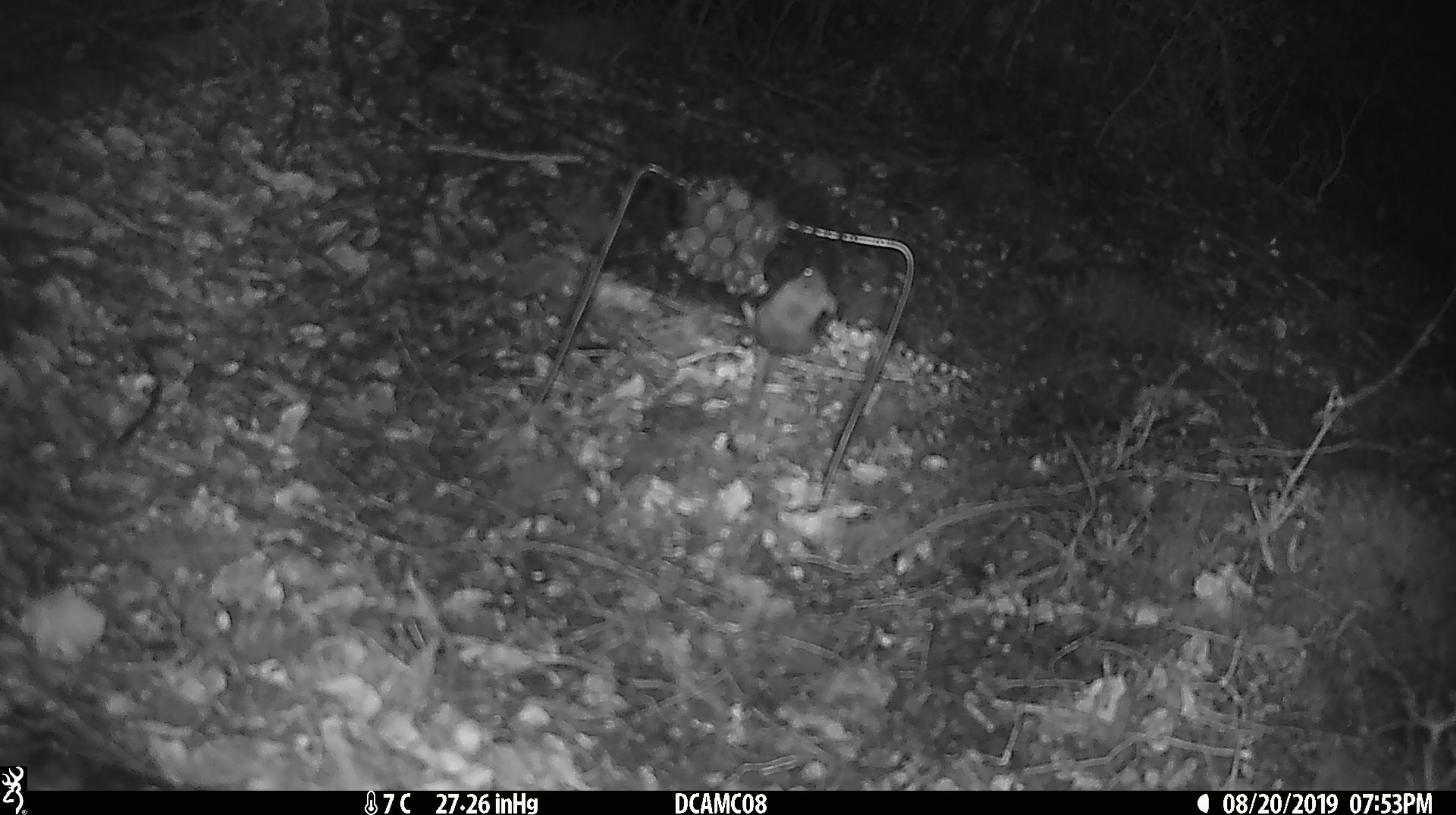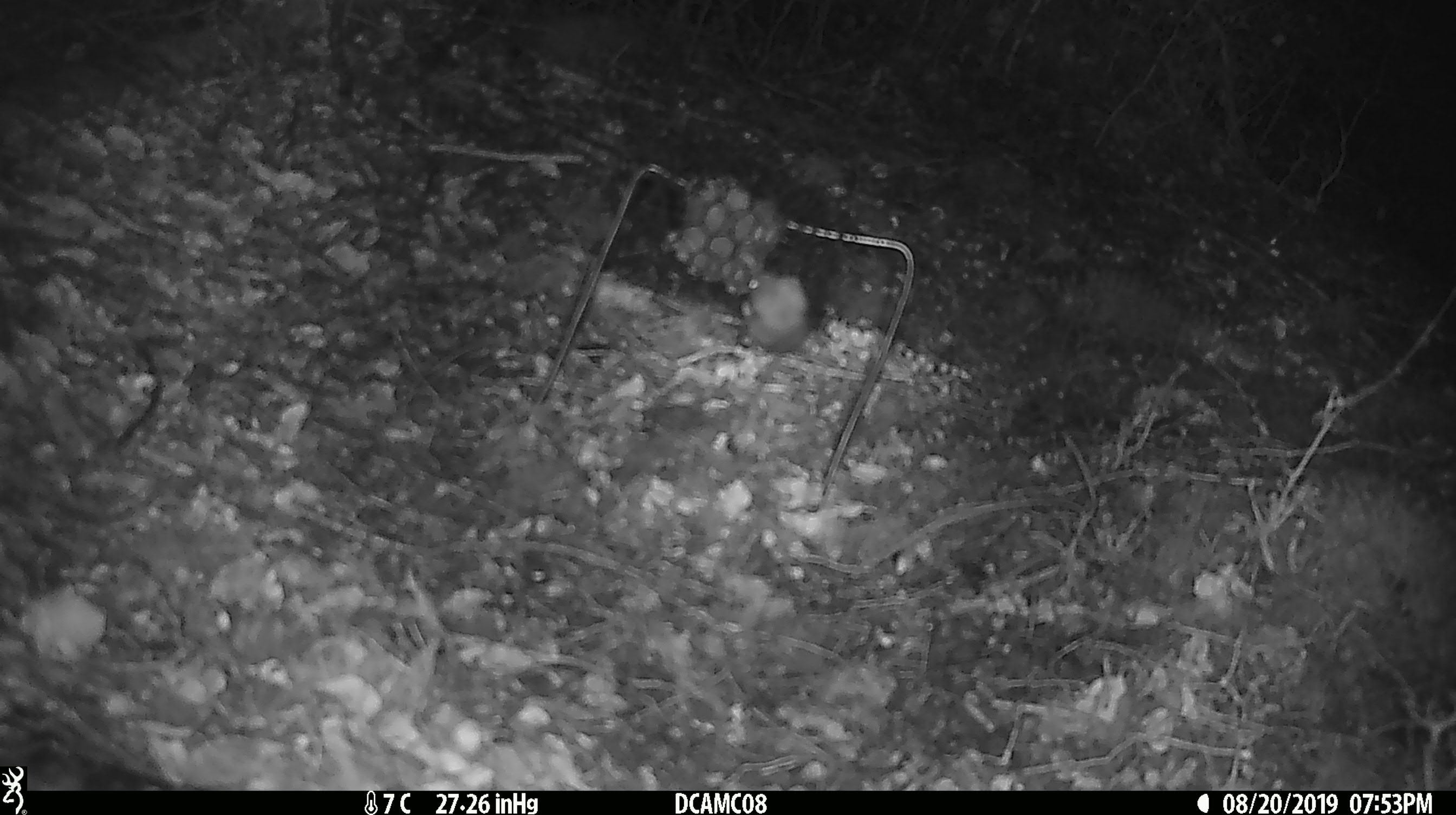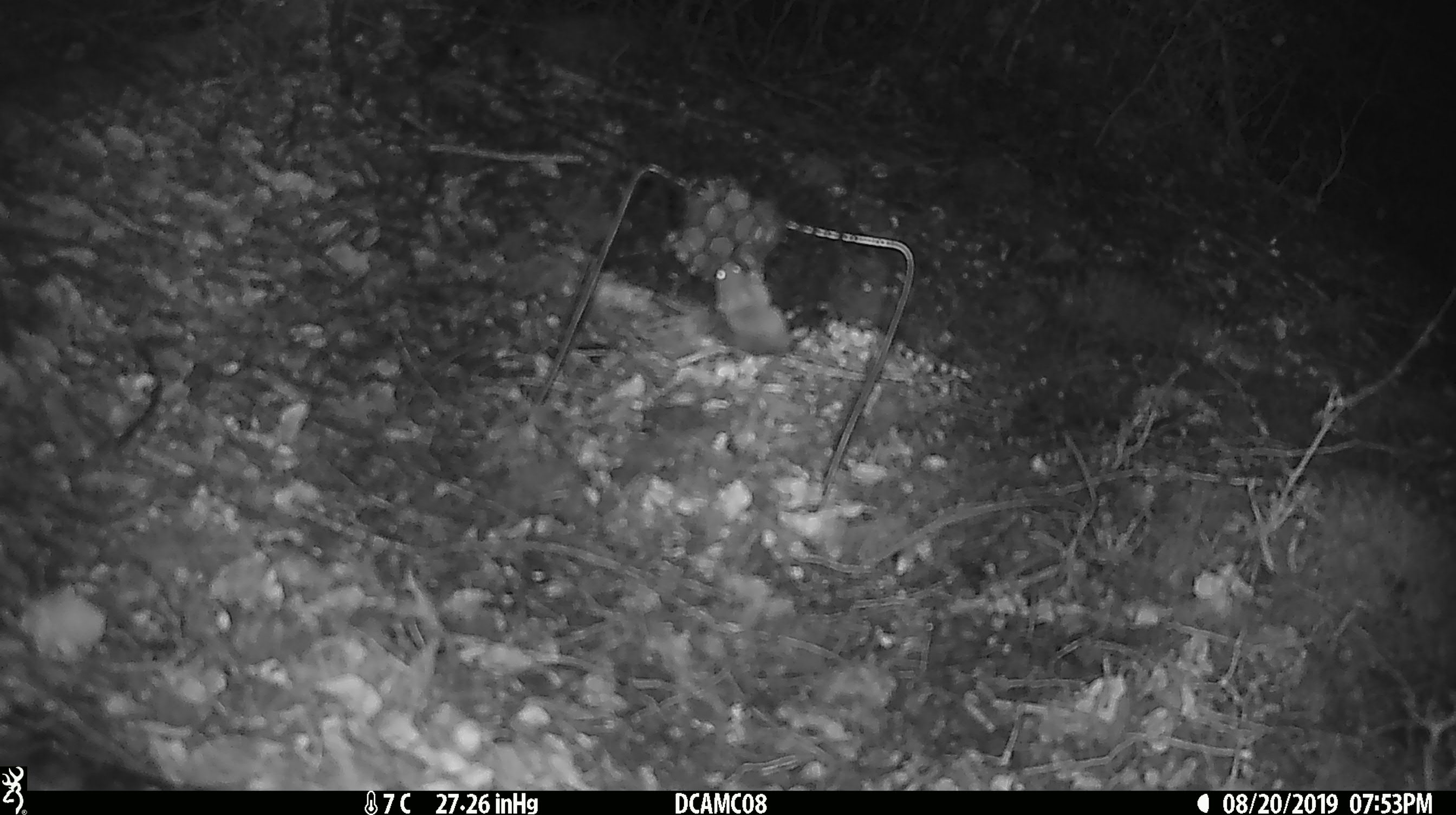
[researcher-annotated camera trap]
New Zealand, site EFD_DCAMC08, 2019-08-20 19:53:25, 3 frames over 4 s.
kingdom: Animalia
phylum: Chordata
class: Mammalia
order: Rodentia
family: Muridae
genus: Mus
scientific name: Mus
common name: mouse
Mouse (Mus).